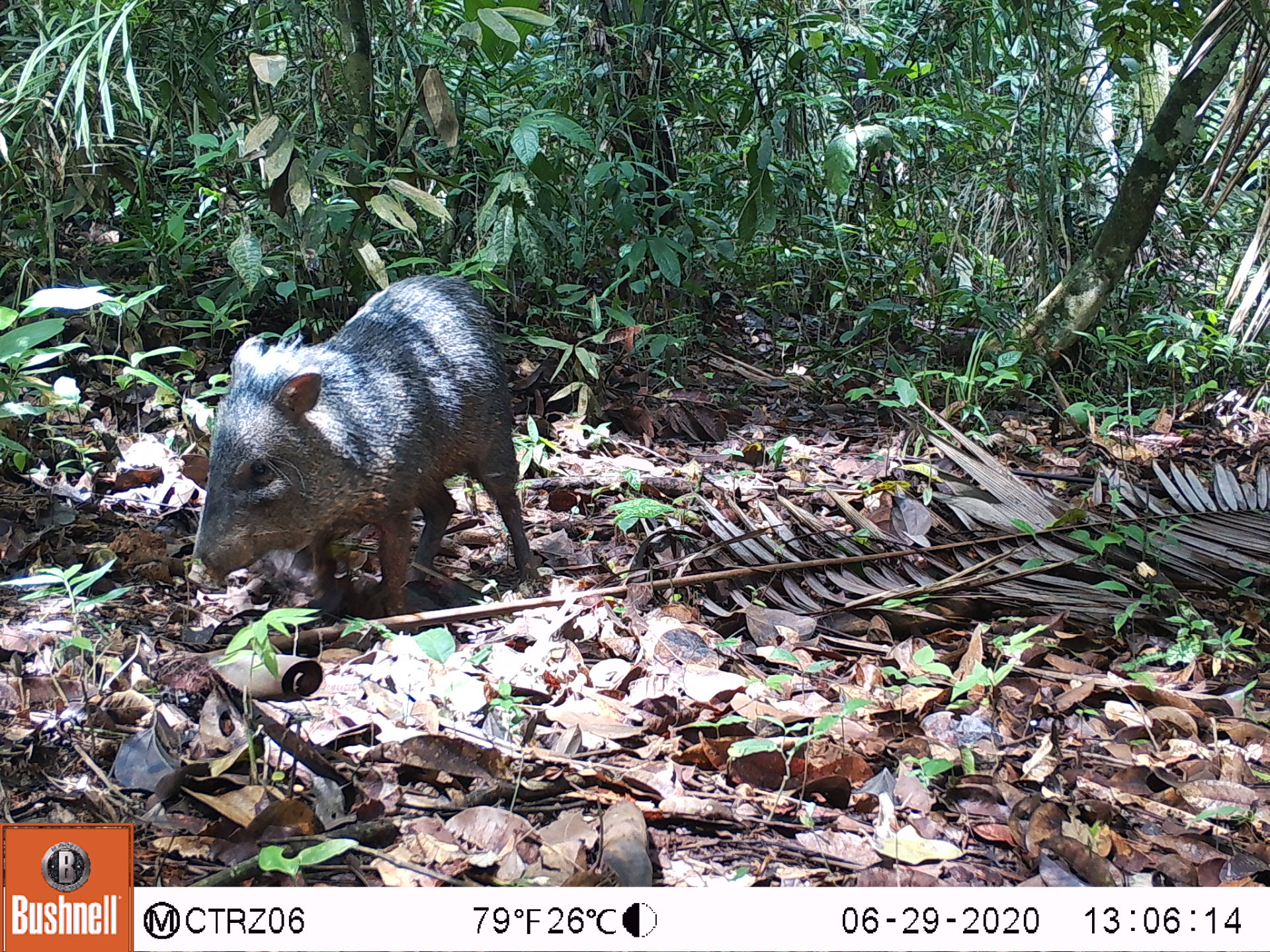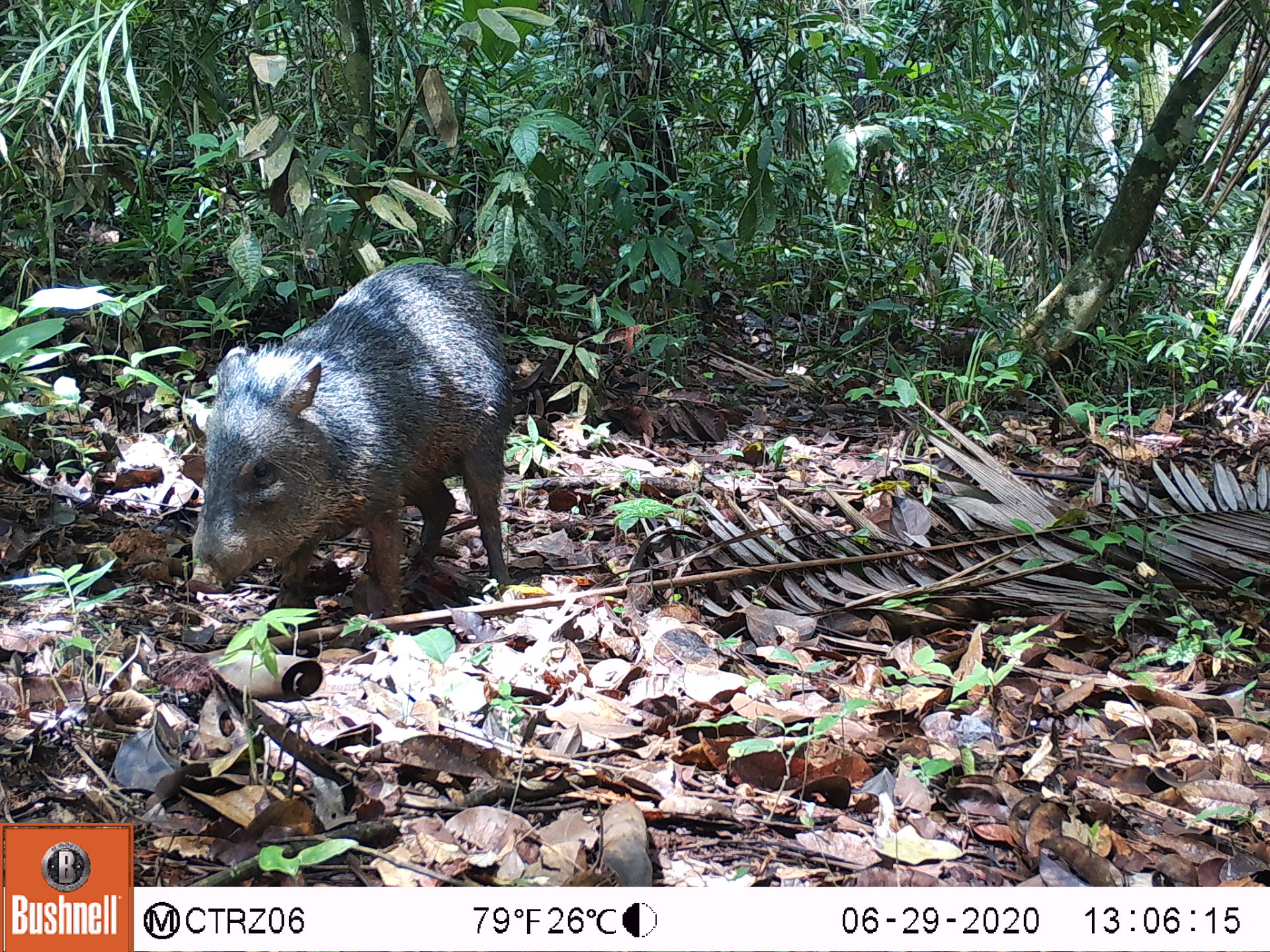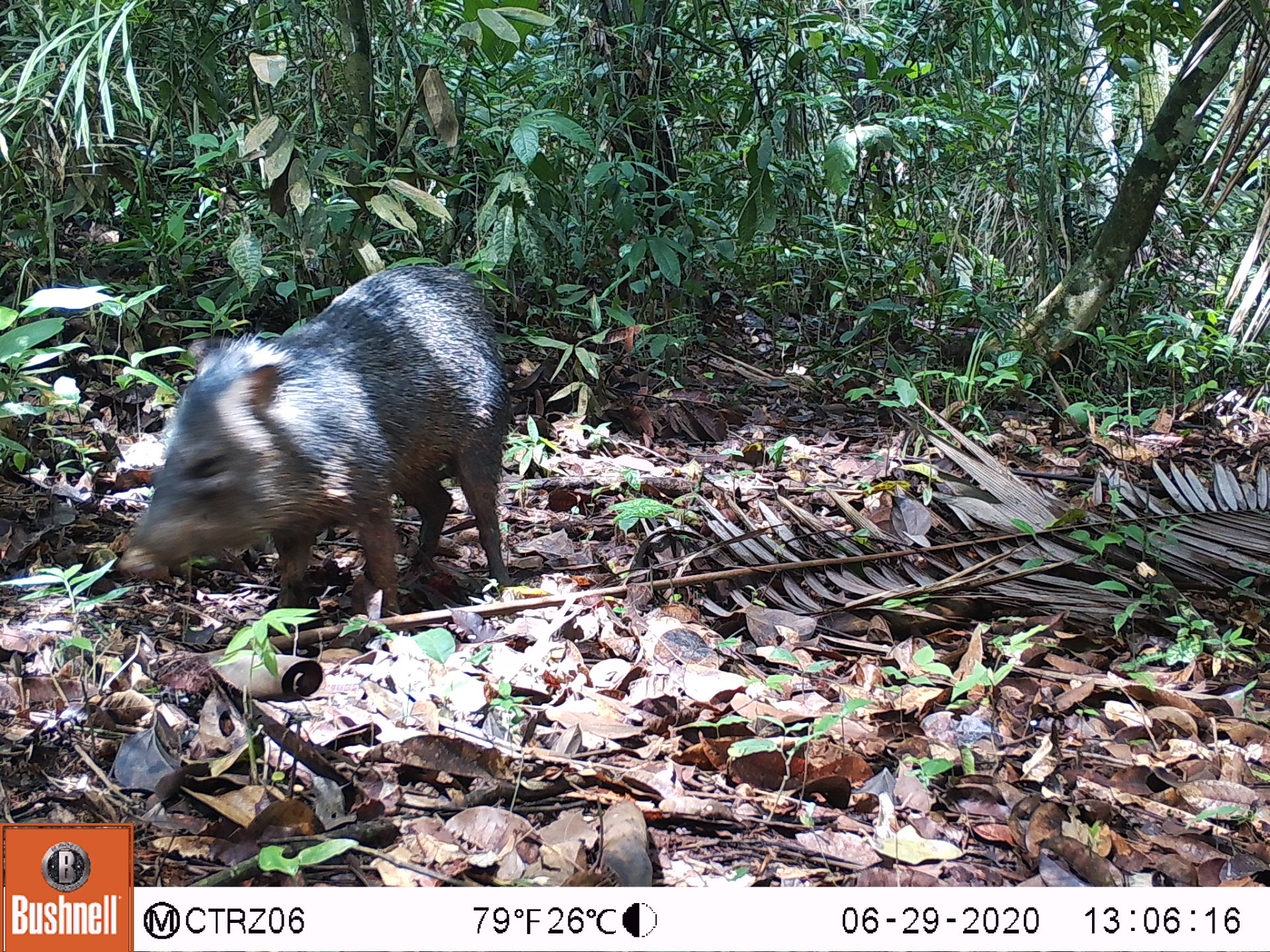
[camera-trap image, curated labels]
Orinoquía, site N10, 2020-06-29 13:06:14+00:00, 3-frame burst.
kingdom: Animalia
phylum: Chordata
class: Mammalia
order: Artiodactyla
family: Tayassuidae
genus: Pecari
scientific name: Pecari tajacu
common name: collared peccary